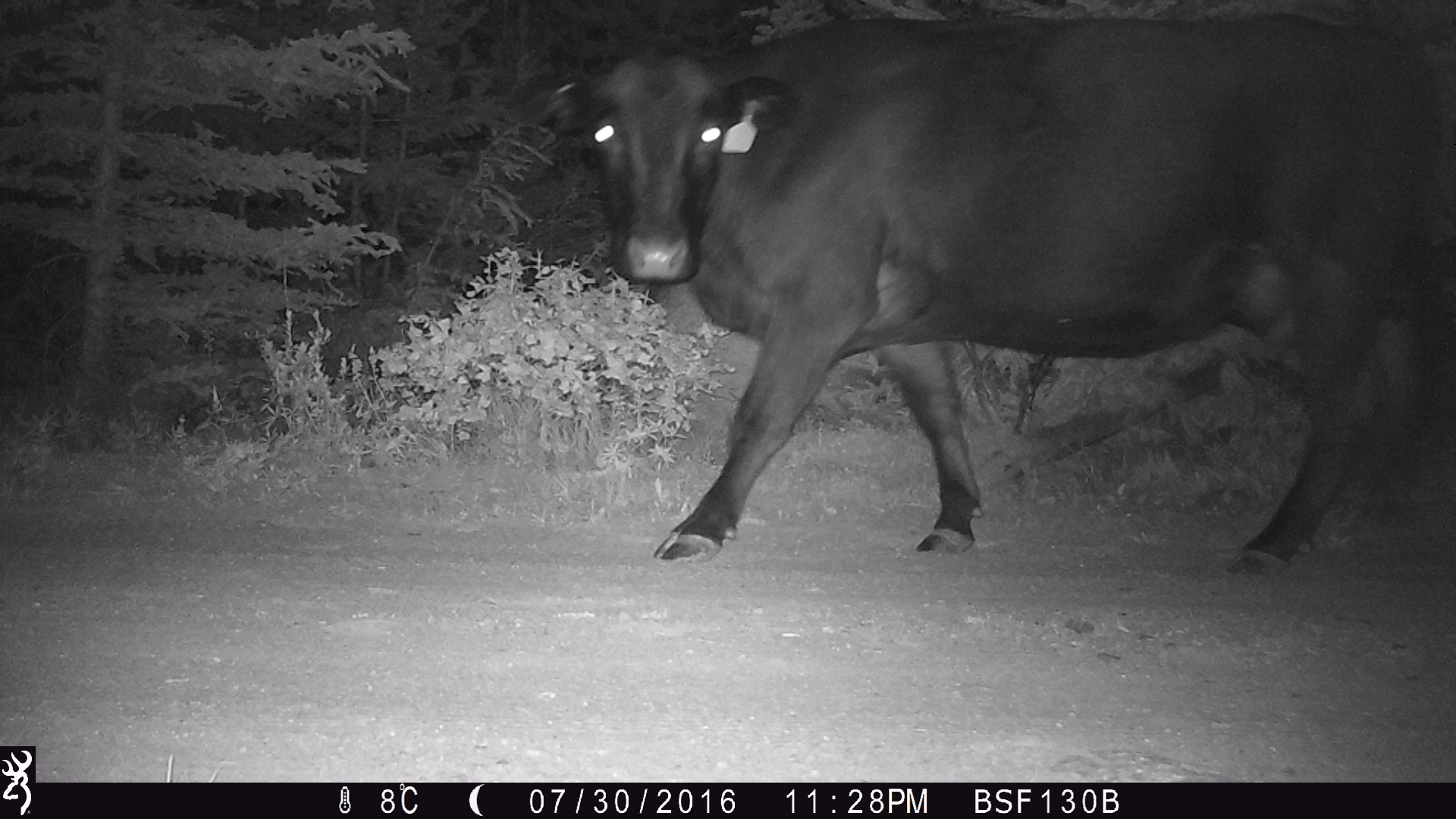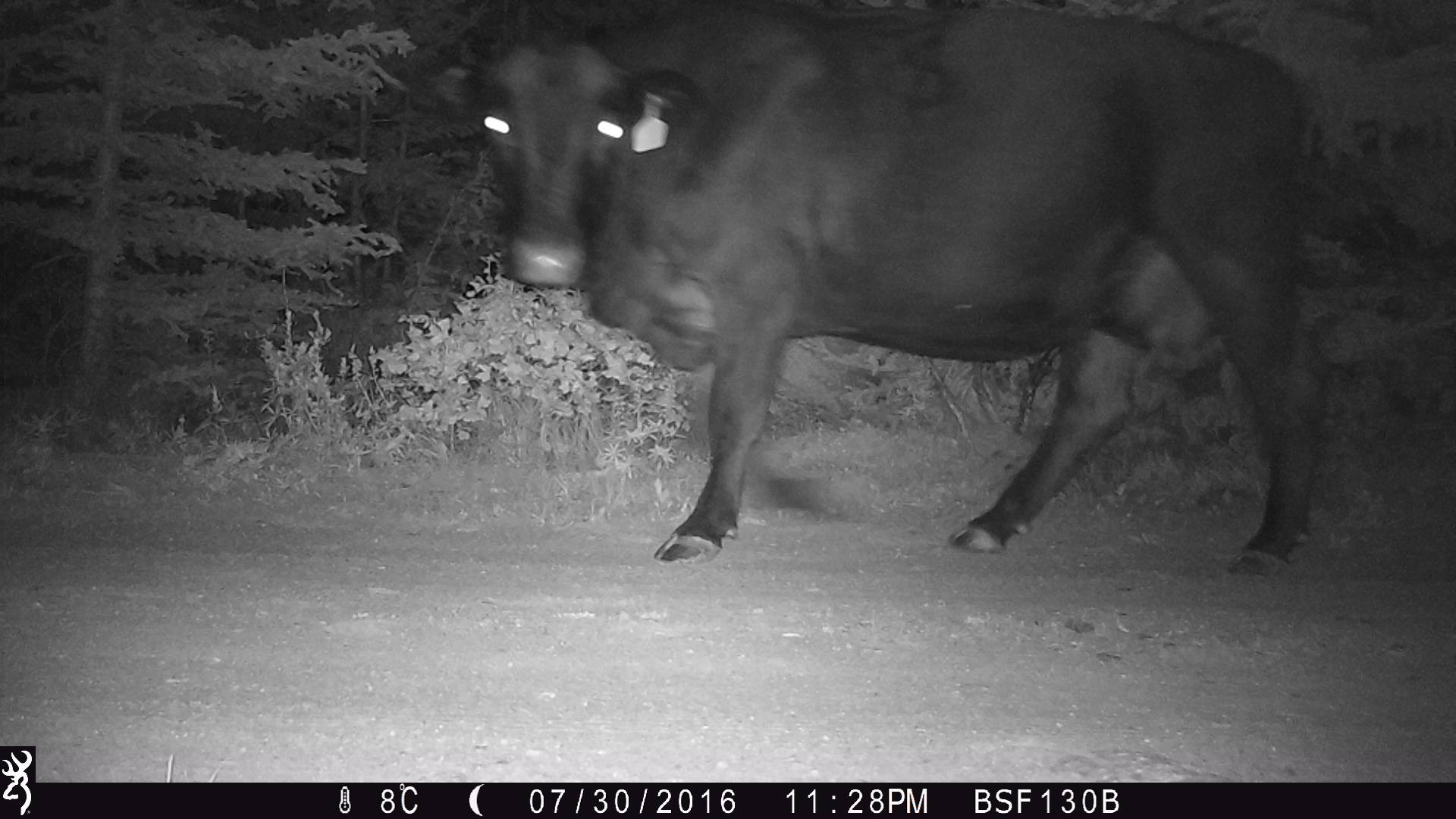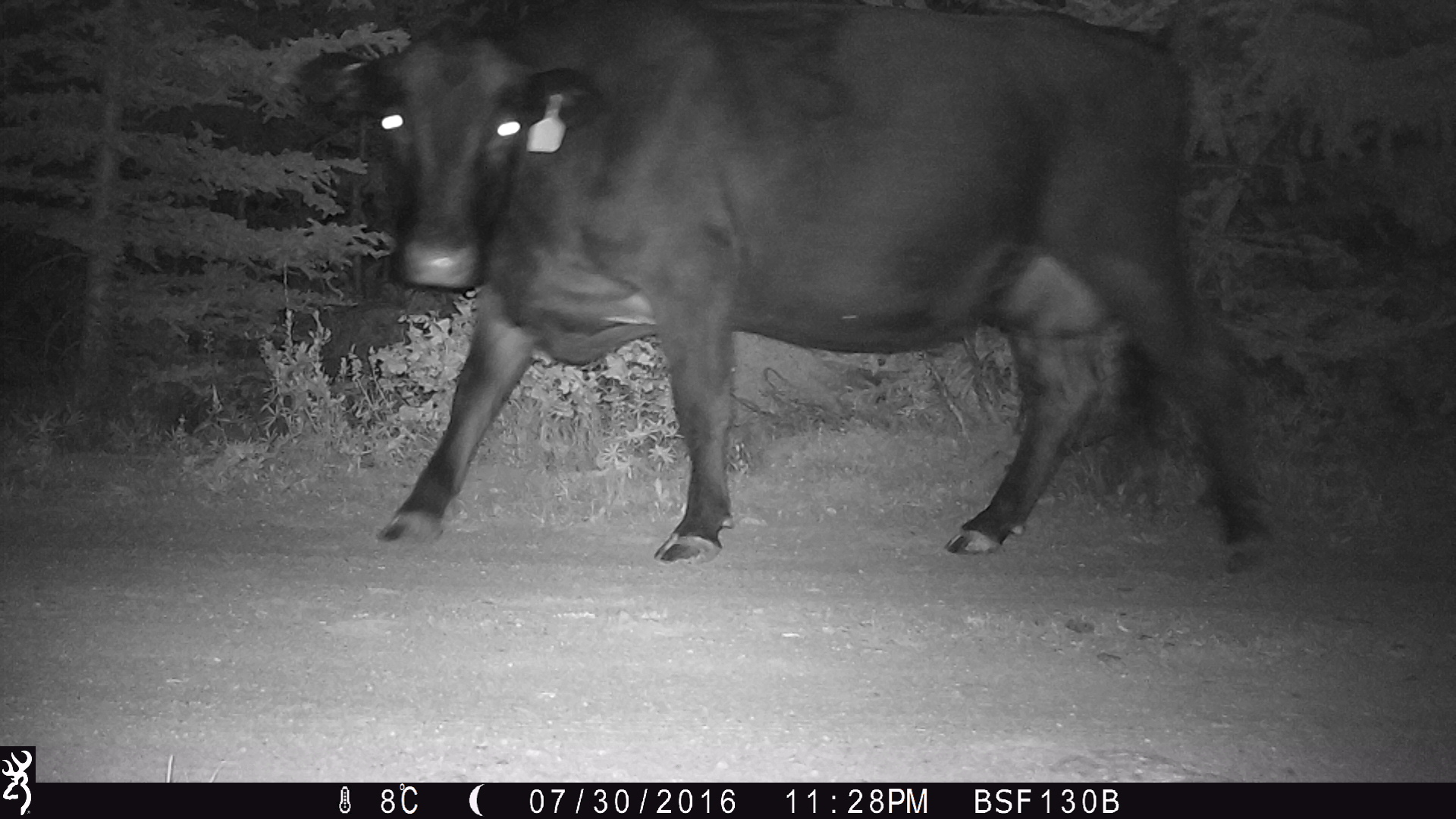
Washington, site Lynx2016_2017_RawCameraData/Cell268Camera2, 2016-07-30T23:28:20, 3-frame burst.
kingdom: Animalia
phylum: Chordata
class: Mammalia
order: Artiodactyla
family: Bovidae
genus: Bos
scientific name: Bos taurus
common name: domestic cattle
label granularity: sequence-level